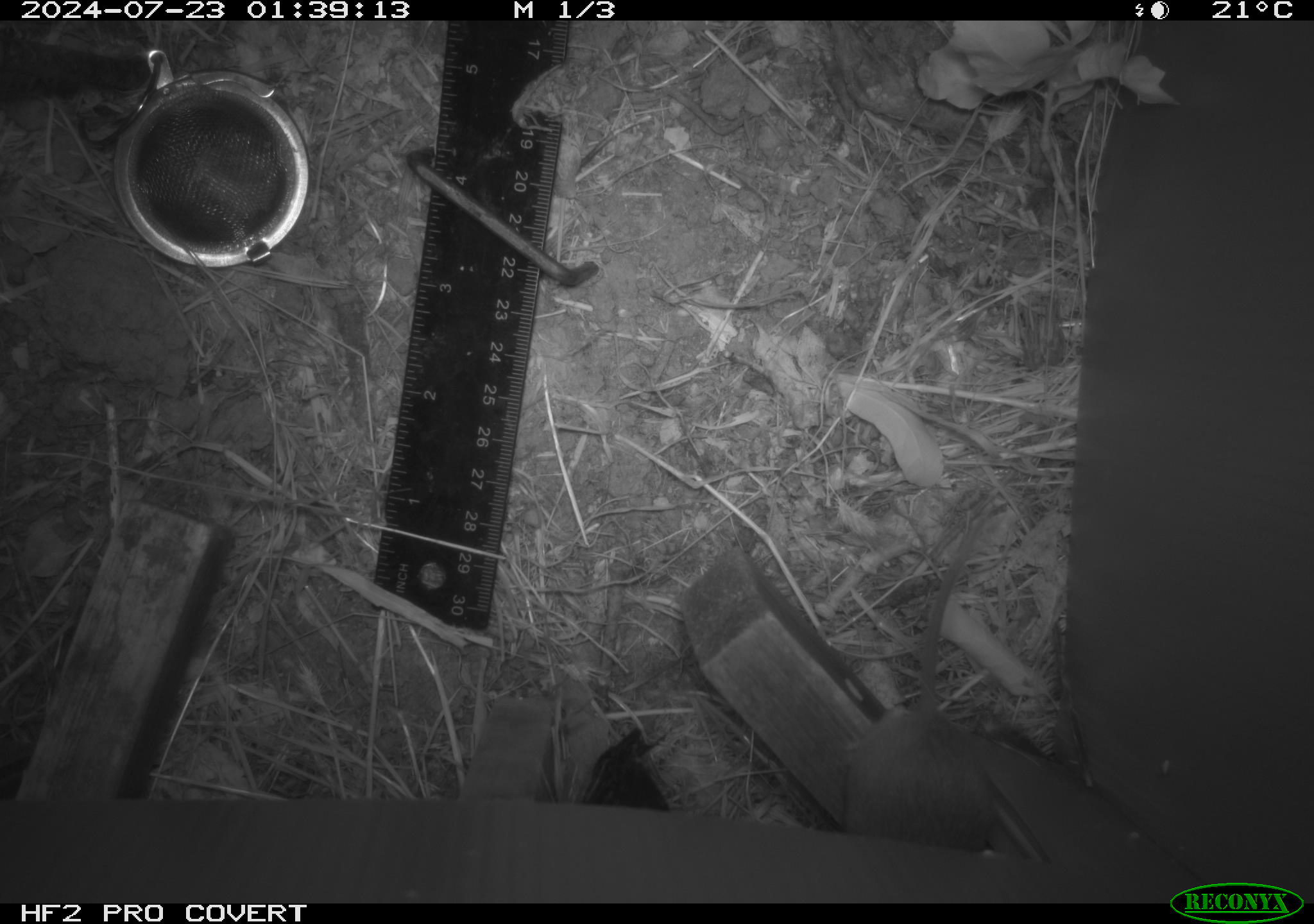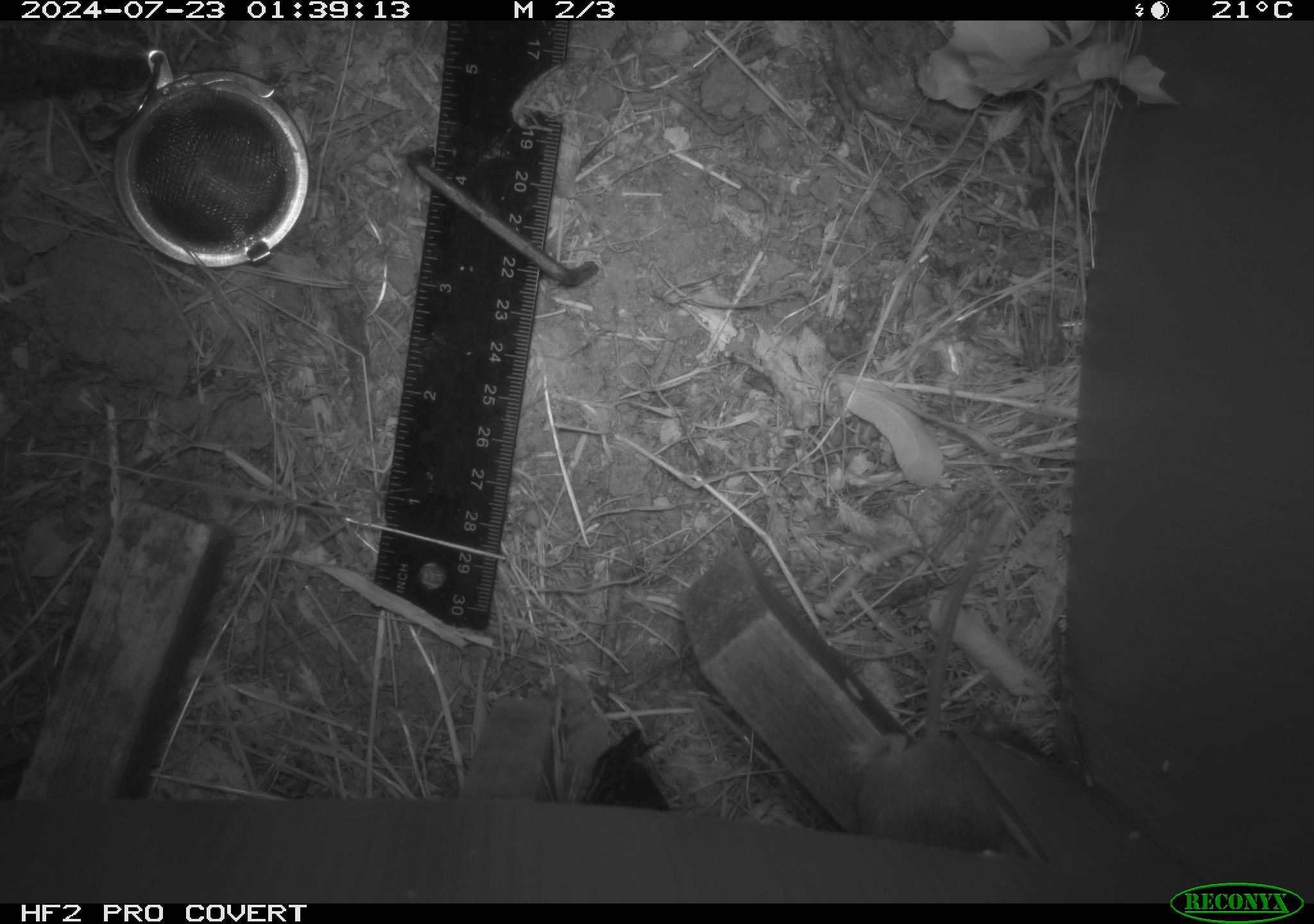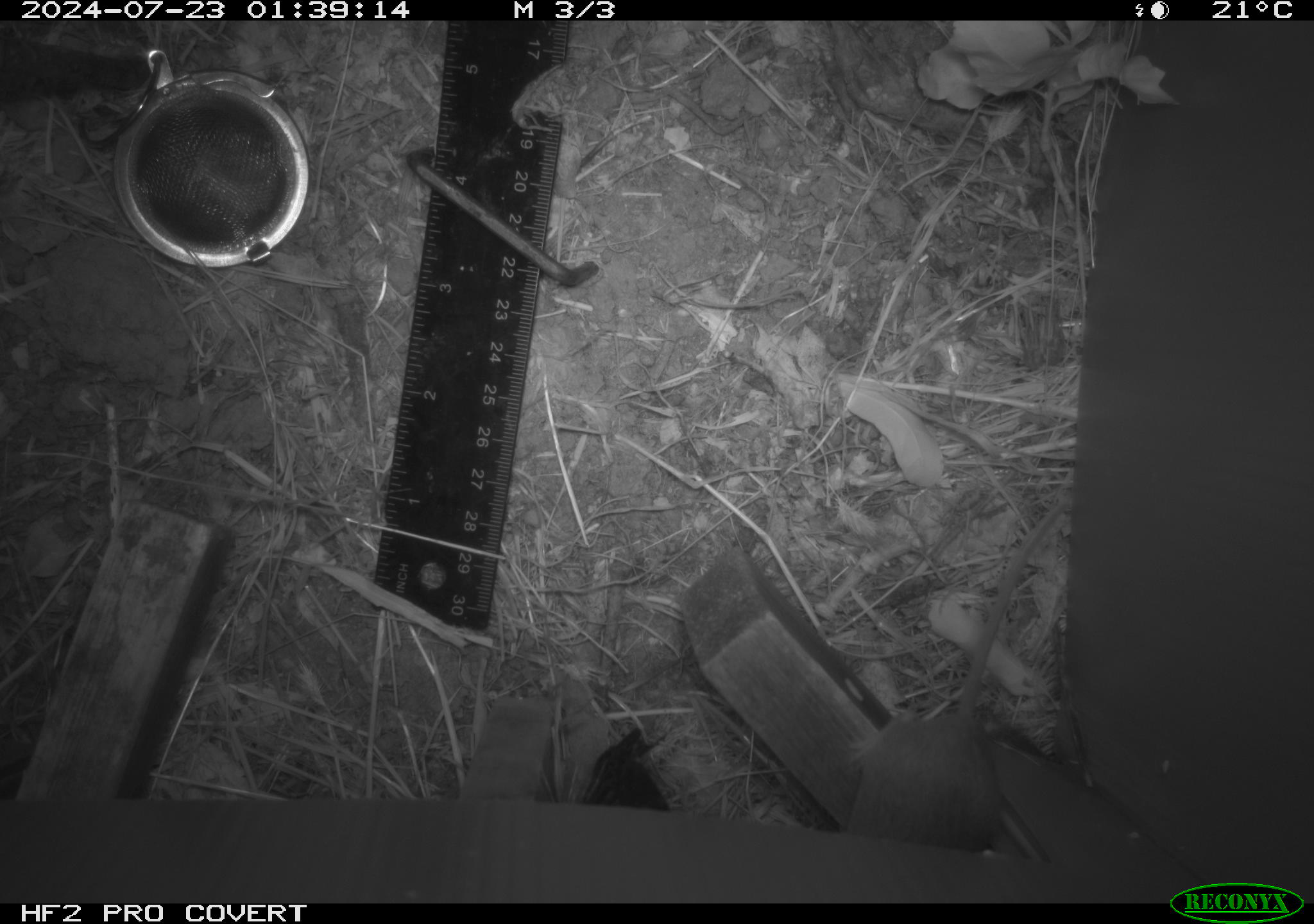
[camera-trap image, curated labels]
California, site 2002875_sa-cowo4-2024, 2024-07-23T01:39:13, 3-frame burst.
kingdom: Animalia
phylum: Chordata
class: Mammalia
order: Rodentia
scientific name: Rodentia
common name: rodent